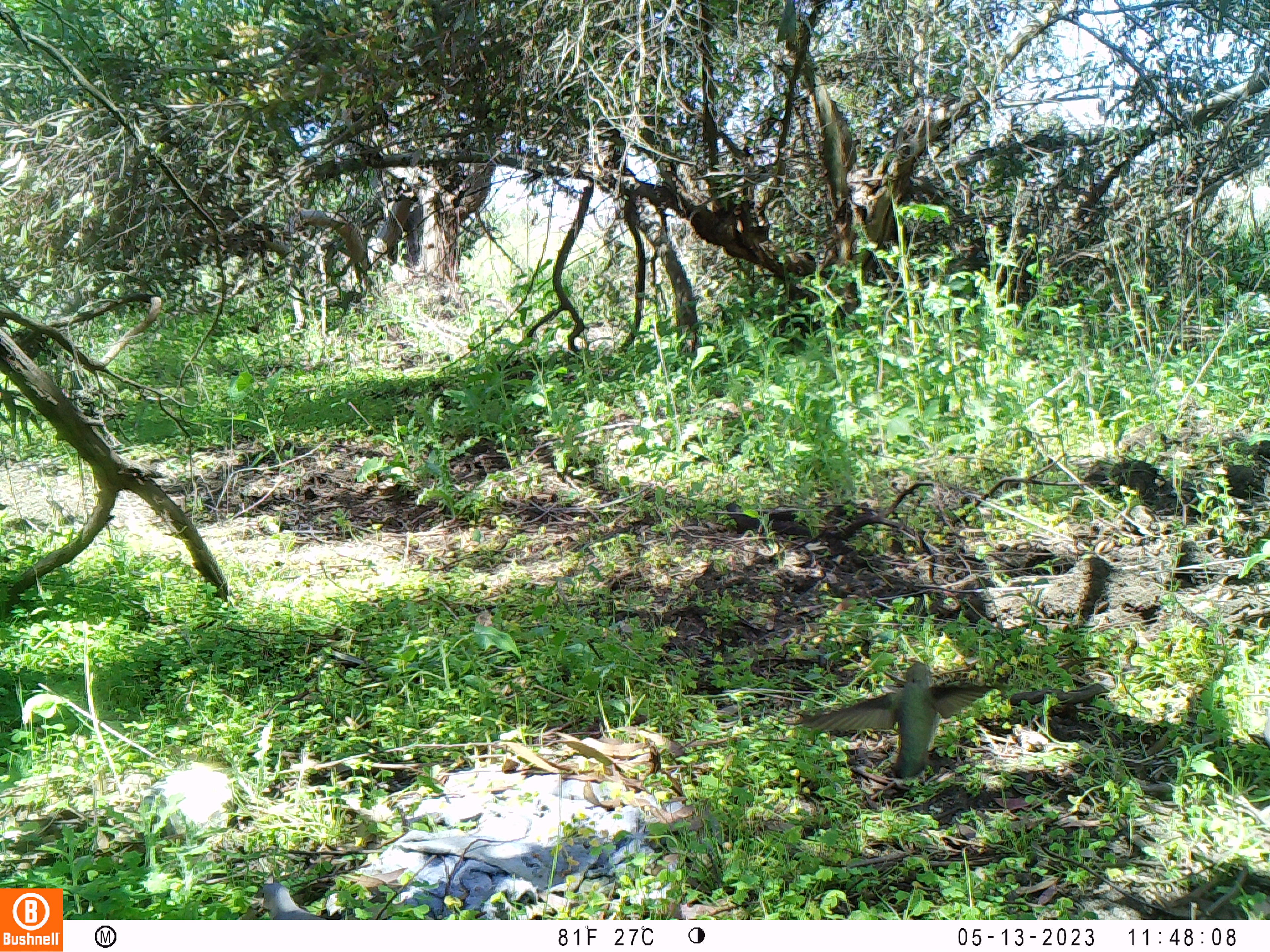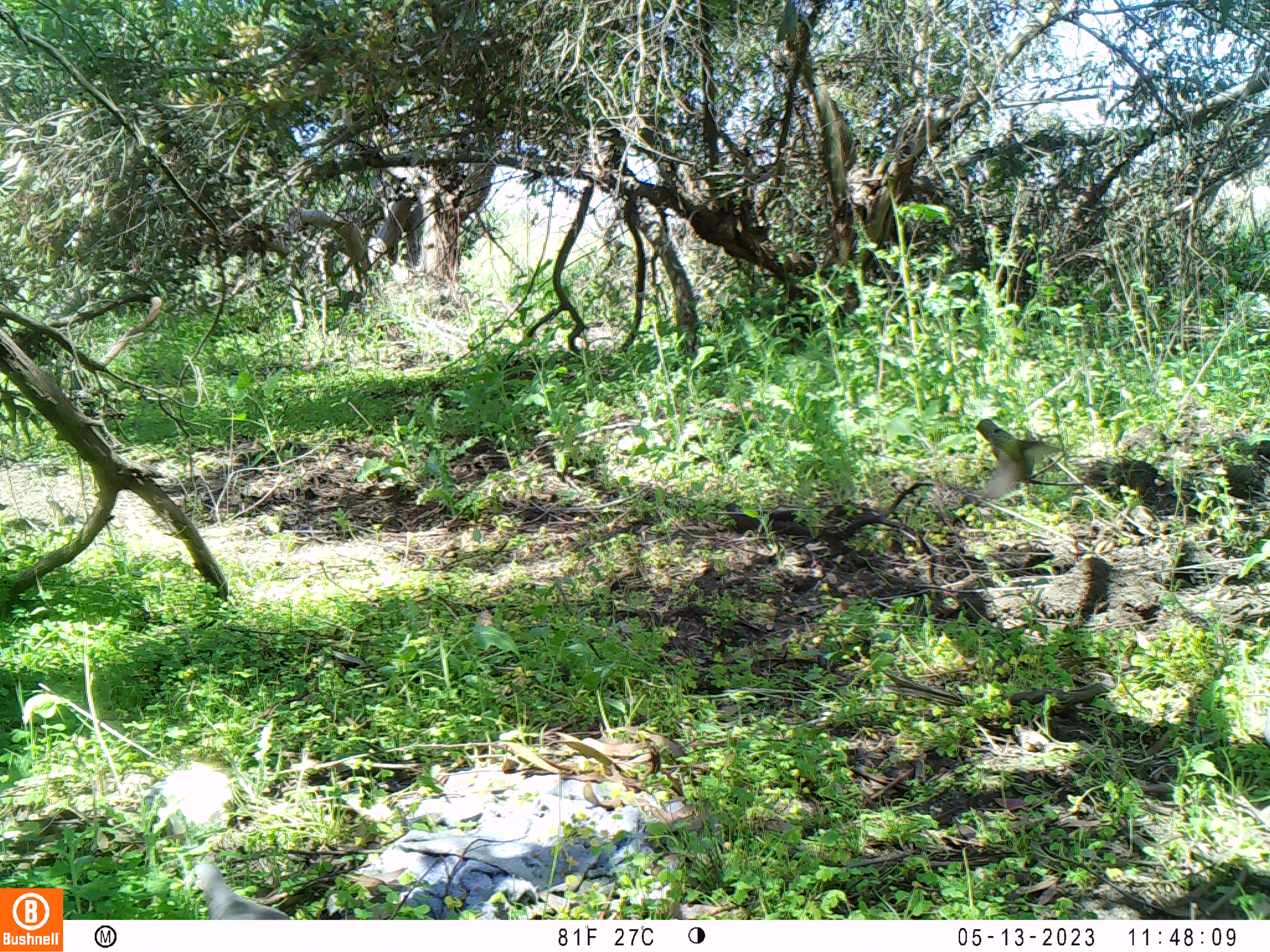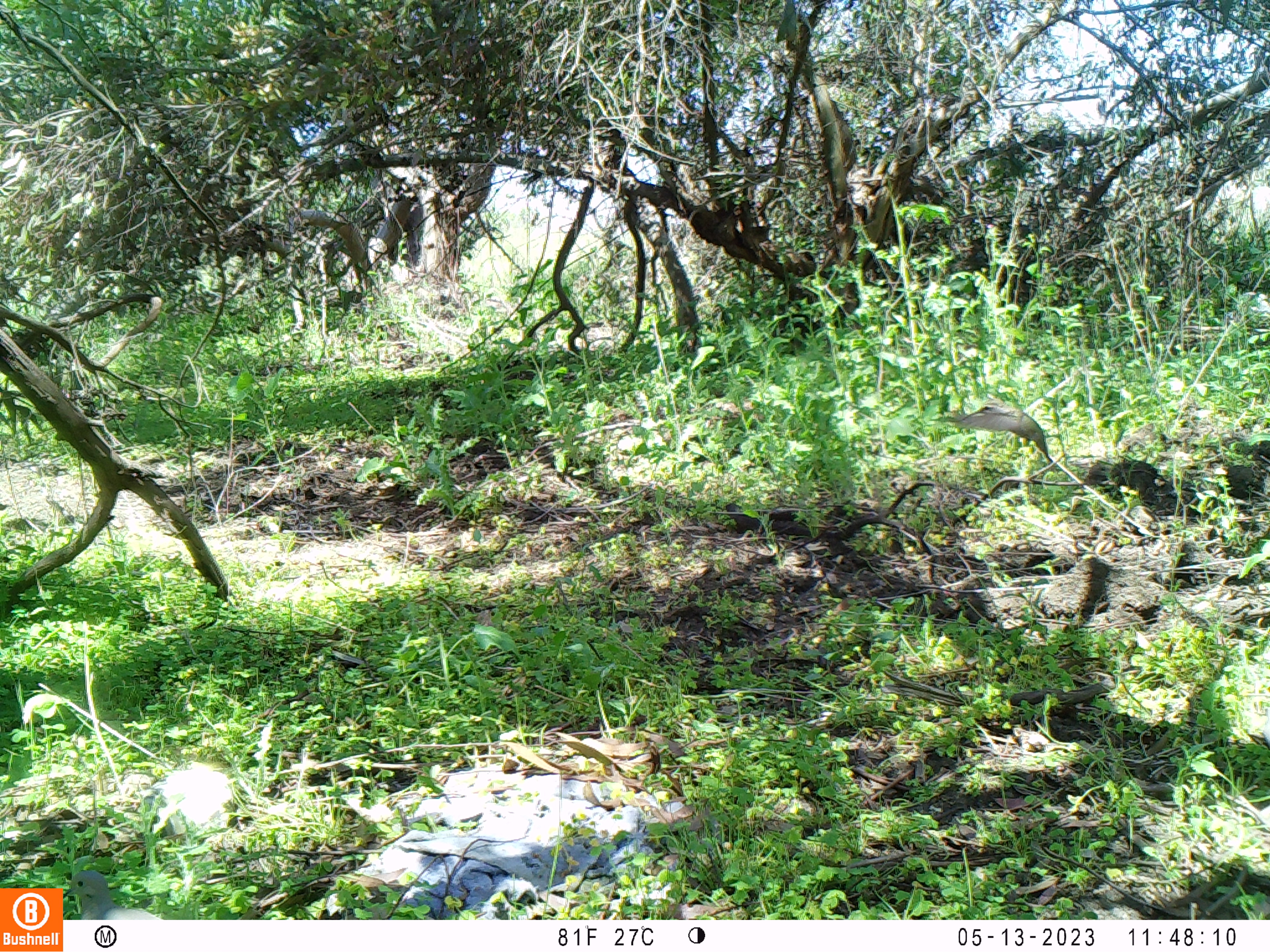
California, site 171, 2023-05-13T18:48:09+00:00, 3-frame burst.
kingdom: Animalia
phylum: Chordata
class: Aves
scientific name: Aves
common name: bird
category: unknown bird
Unknown bird (bird) (Aves).